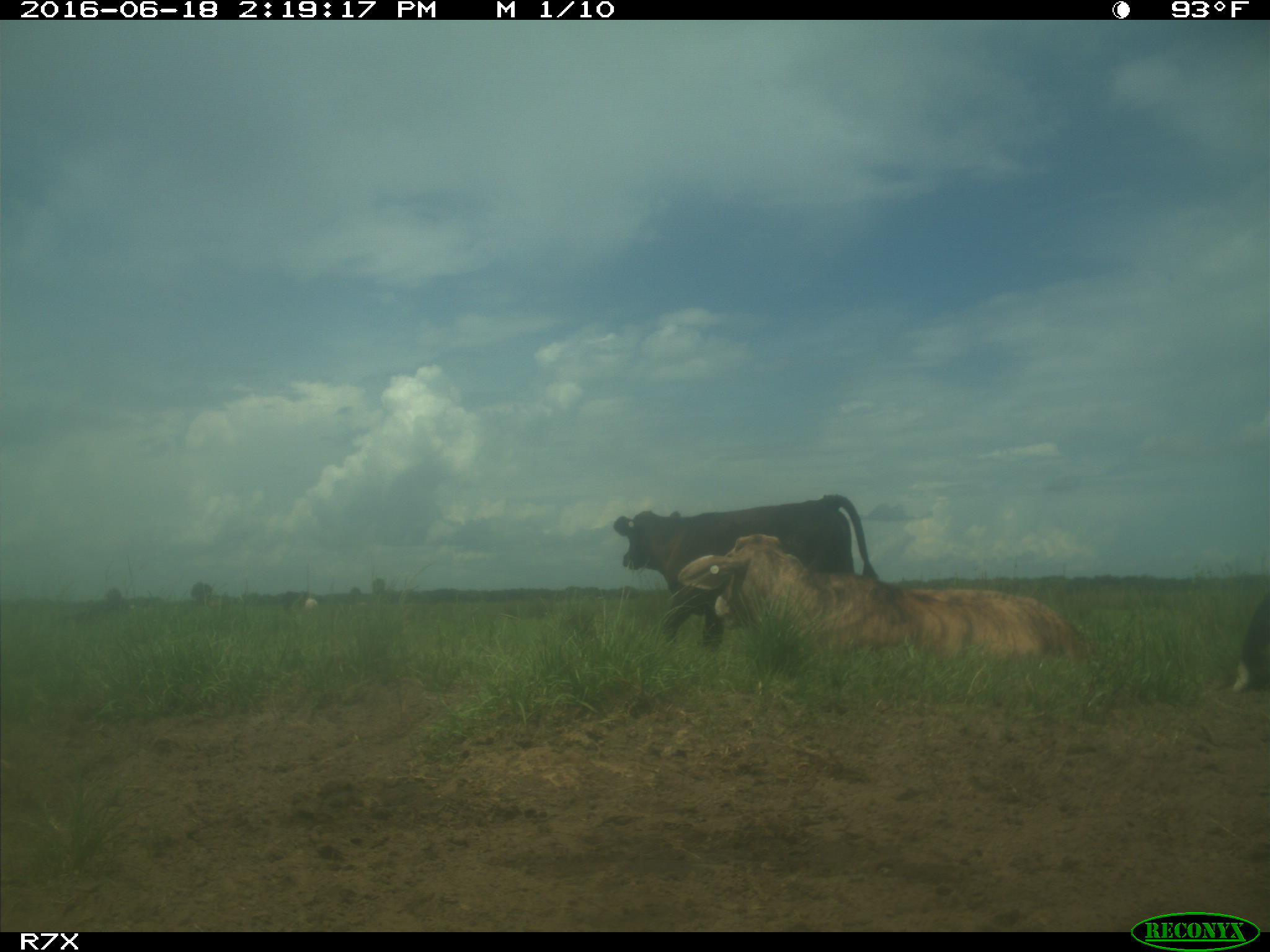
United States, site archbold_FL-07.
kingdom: Animalia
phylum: Chordata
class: Mammalia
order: Artiodactyla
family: Bovidae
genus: Bos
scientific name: Bos taurus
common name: domestic cow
Bos taurus (domestic cow).